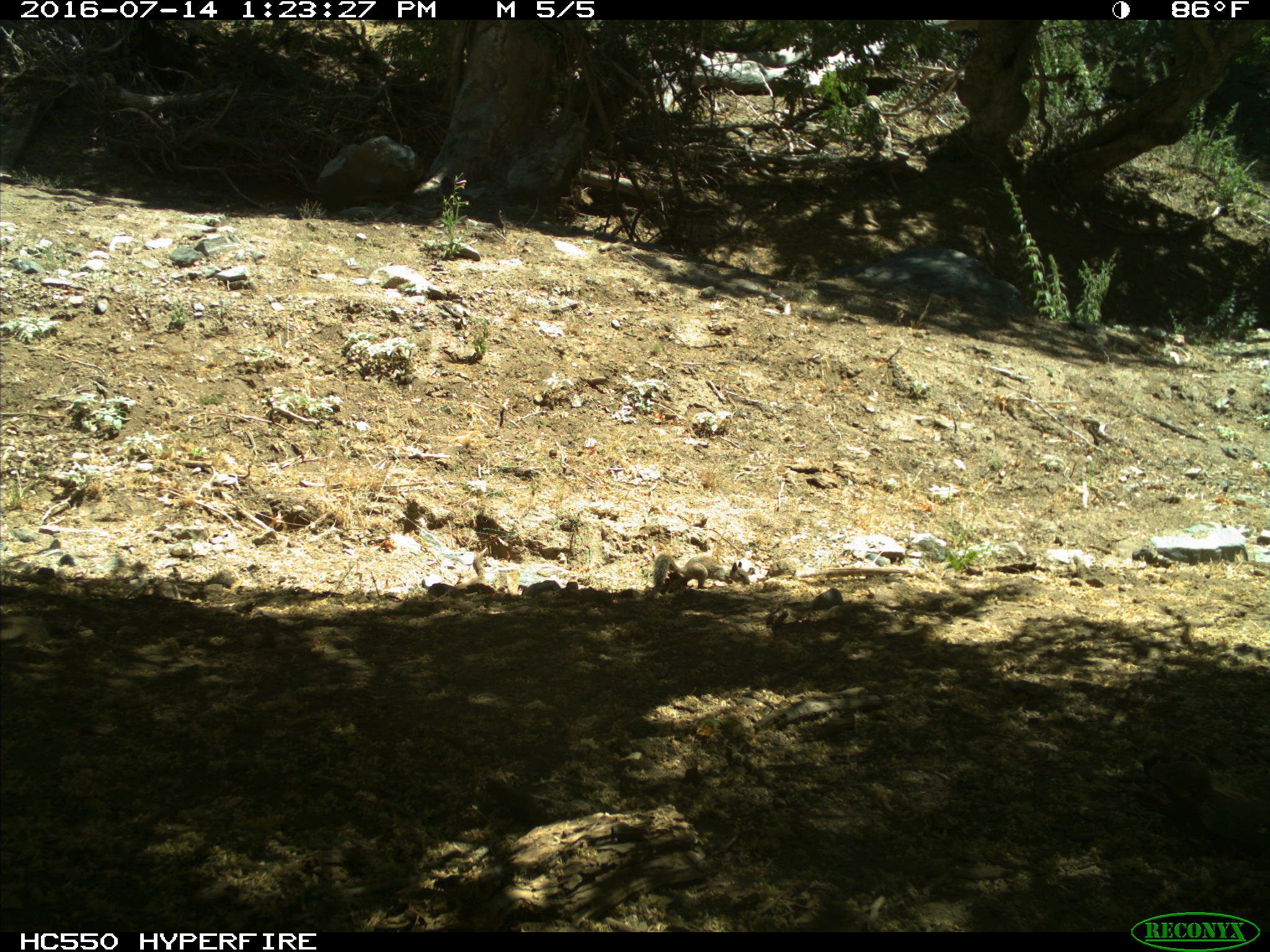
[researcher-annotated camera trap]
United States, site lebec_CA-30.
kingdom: Animalia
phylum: Chordata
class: Mammalia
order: Rodentia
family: Sciuridae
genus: Otospermophilus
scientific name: Otospermophilus beecheyi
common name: california ground squirrel